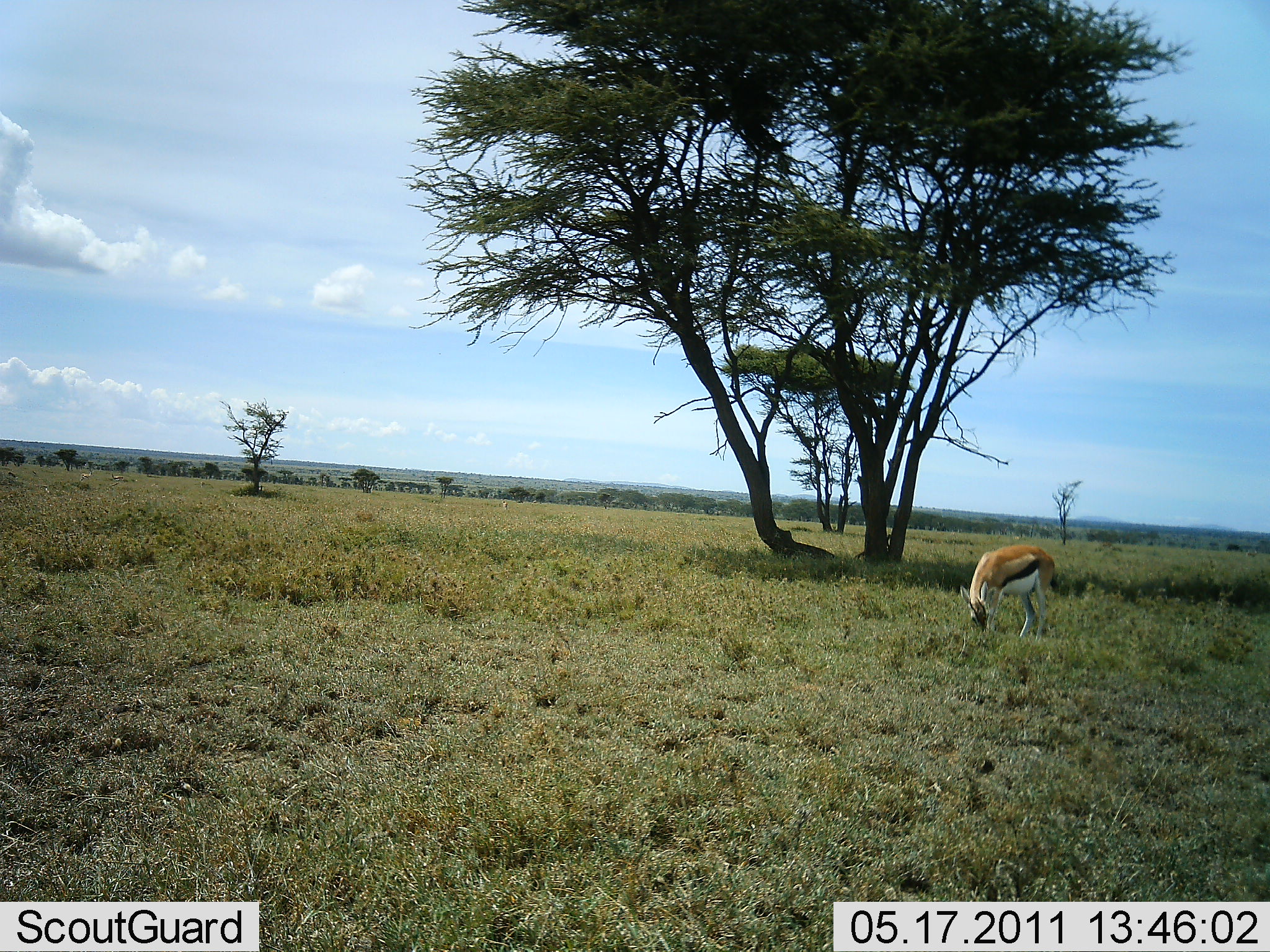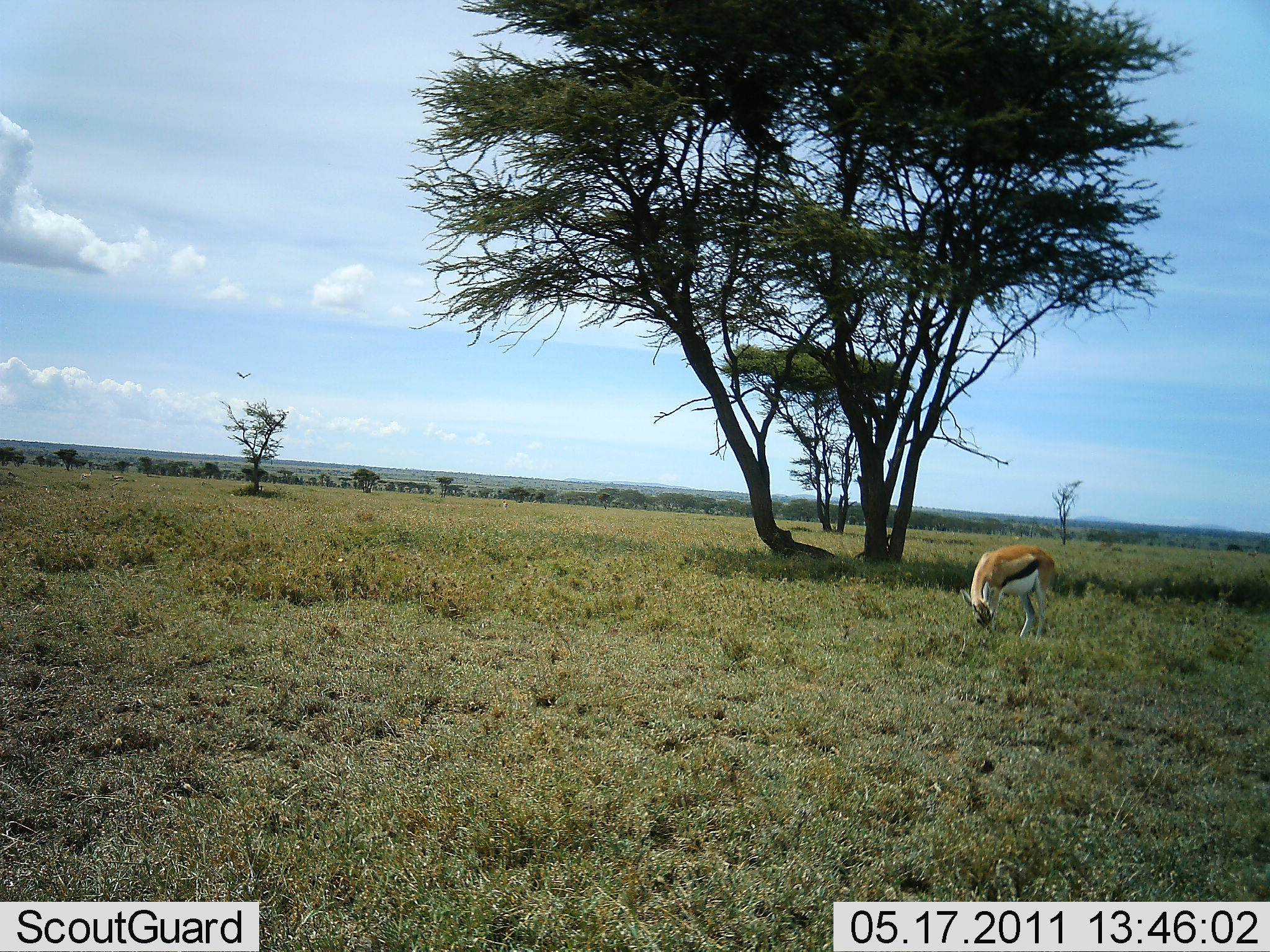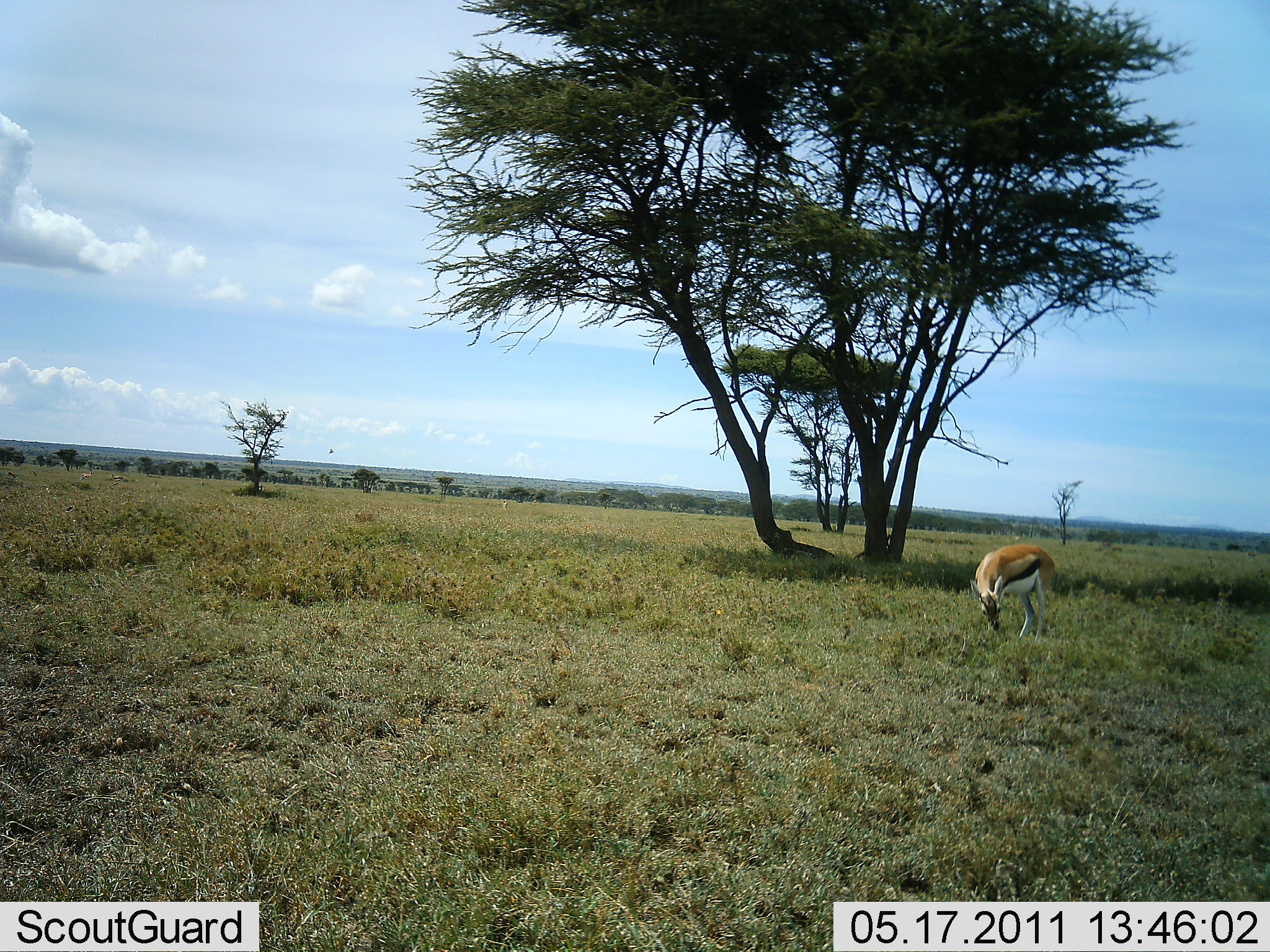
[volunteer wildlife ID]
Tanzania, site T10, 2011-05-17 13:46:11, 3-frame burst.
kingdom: Animalia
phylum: Chordata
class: Mammalia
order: Artiodactyla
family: Bovidae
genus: Eudorcas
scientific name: Eudorcas thomsonii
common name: thomson's gazelle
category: gazellethomsons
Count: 1.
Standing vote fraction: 17%.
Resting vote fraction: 0%.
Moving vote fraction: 0%.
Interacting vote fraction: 0%.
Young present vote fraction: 0%.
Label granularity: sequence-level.